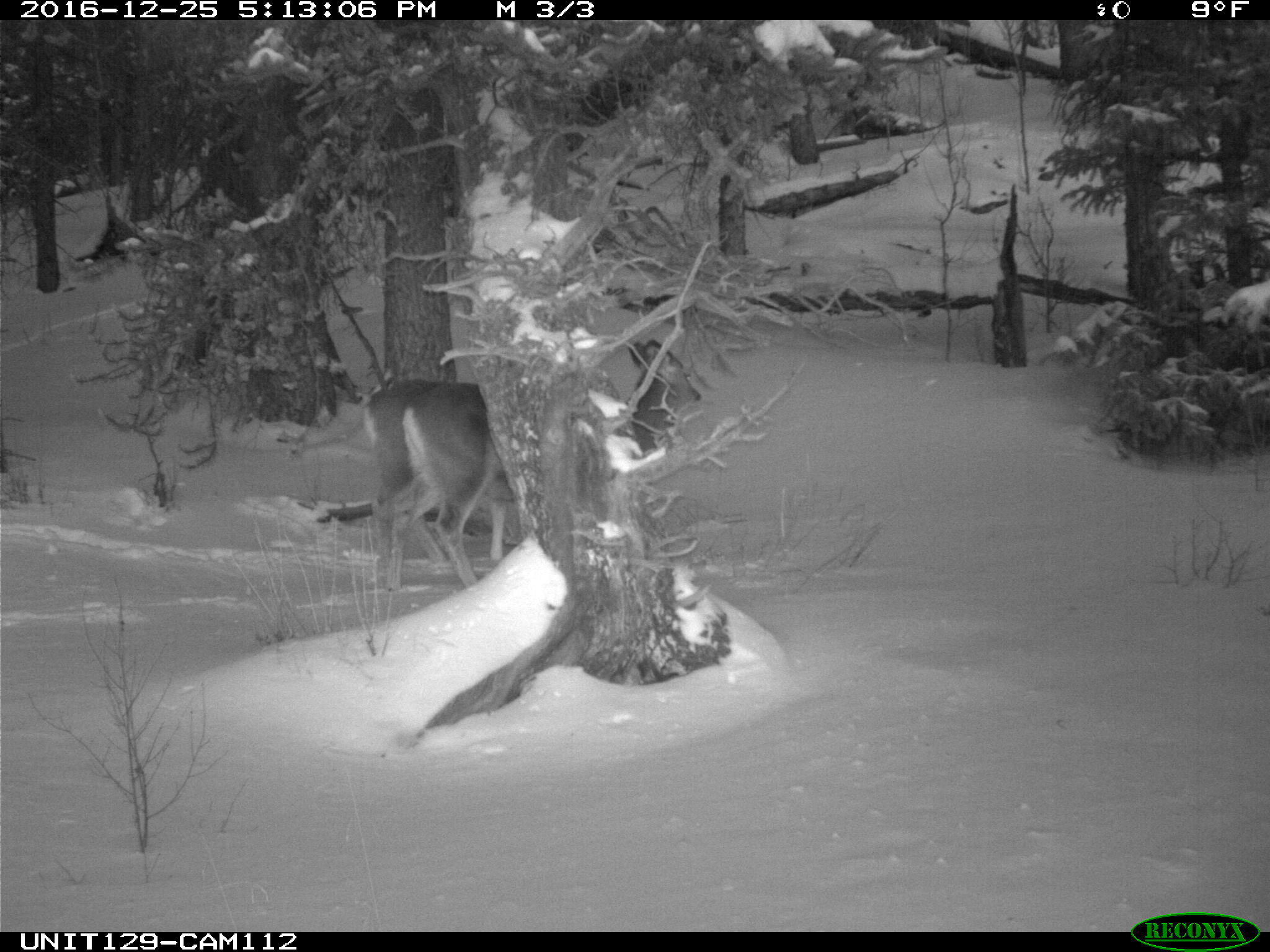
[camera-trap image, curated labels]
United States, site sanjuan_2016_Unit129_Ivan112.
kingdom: Animalia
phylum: Chordata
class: Mammalia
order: Artiodactyla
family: Cervidae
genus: Odocoileus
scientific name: Odocoileus hemionus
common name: mule deer